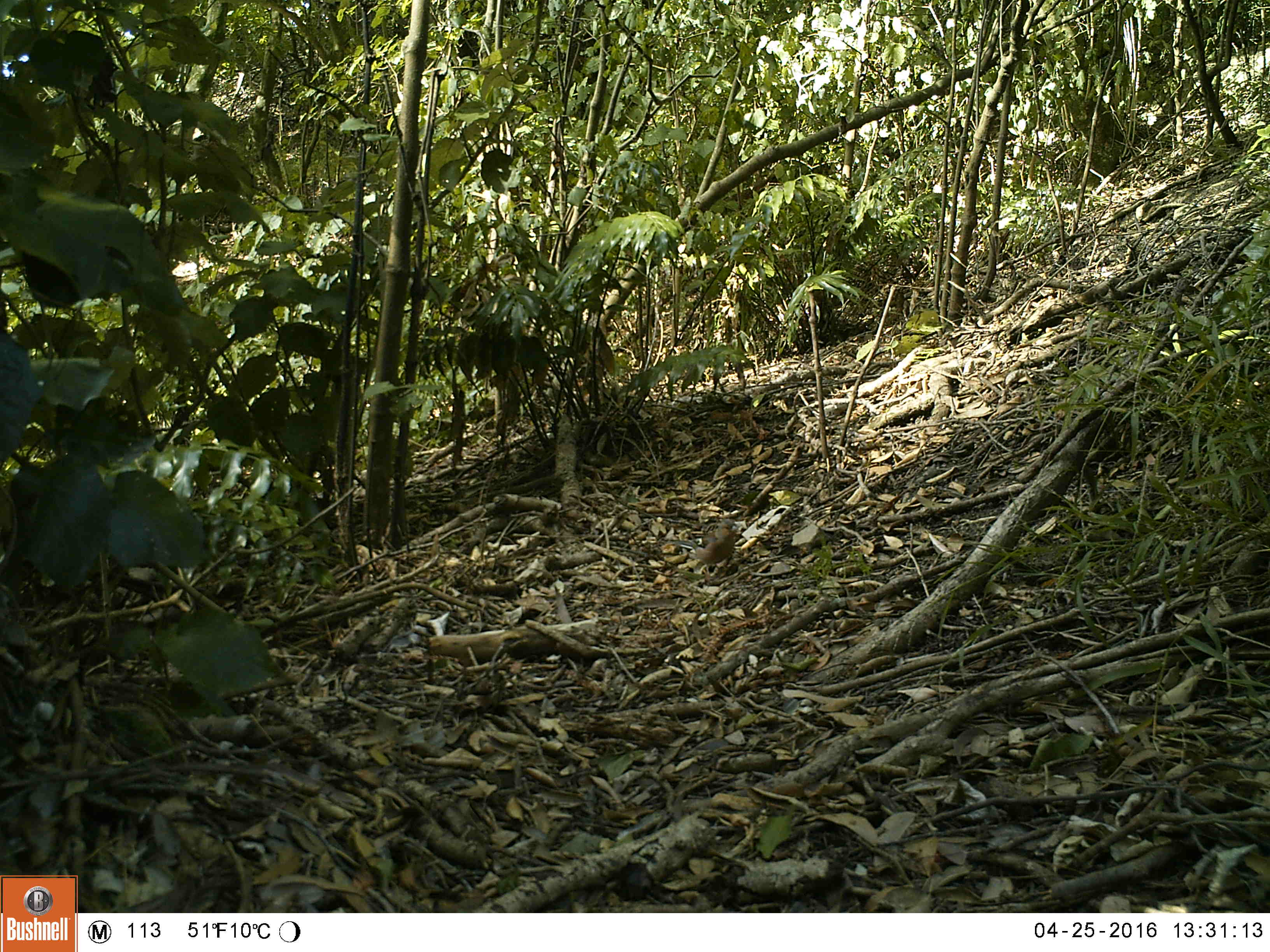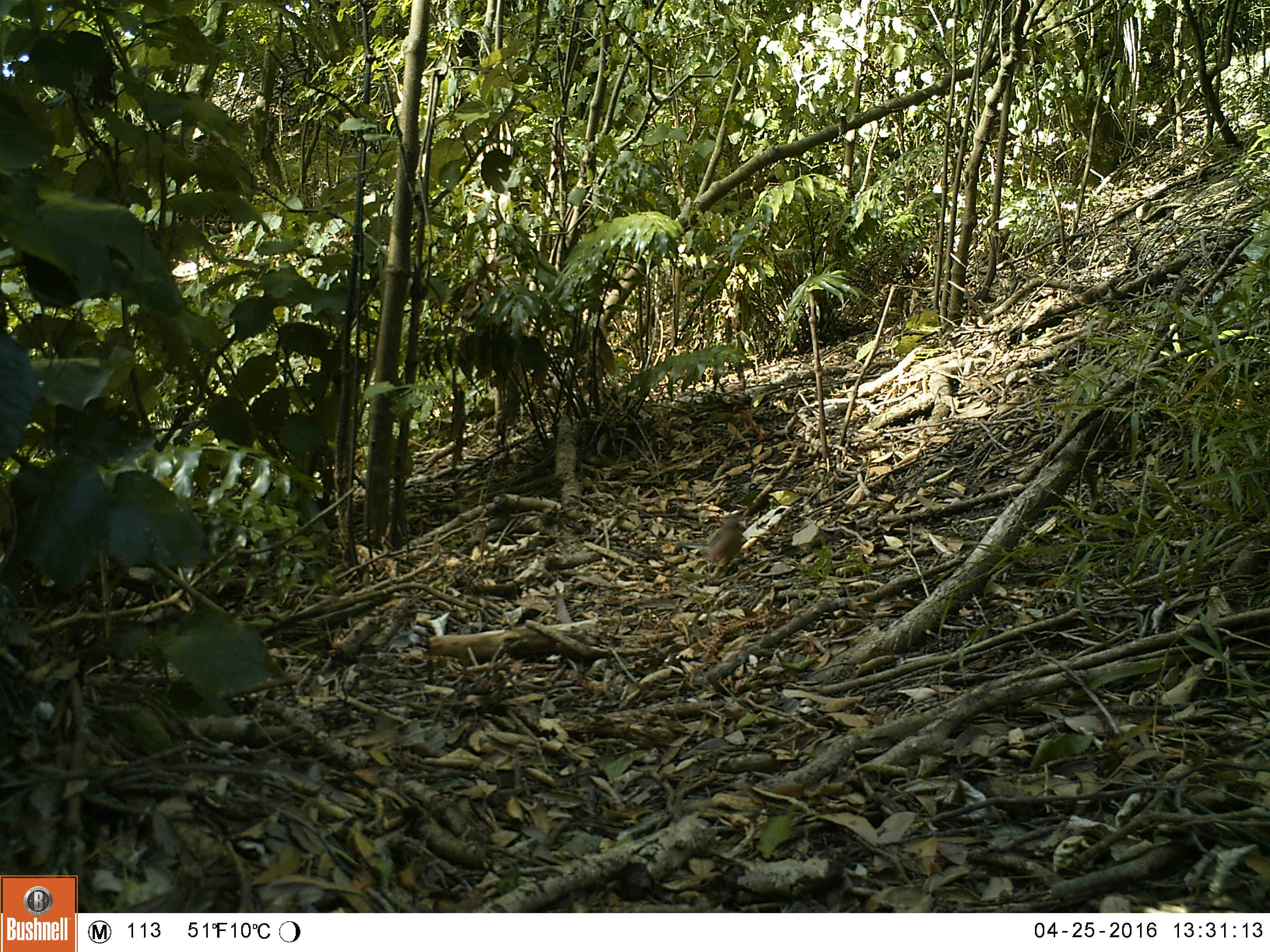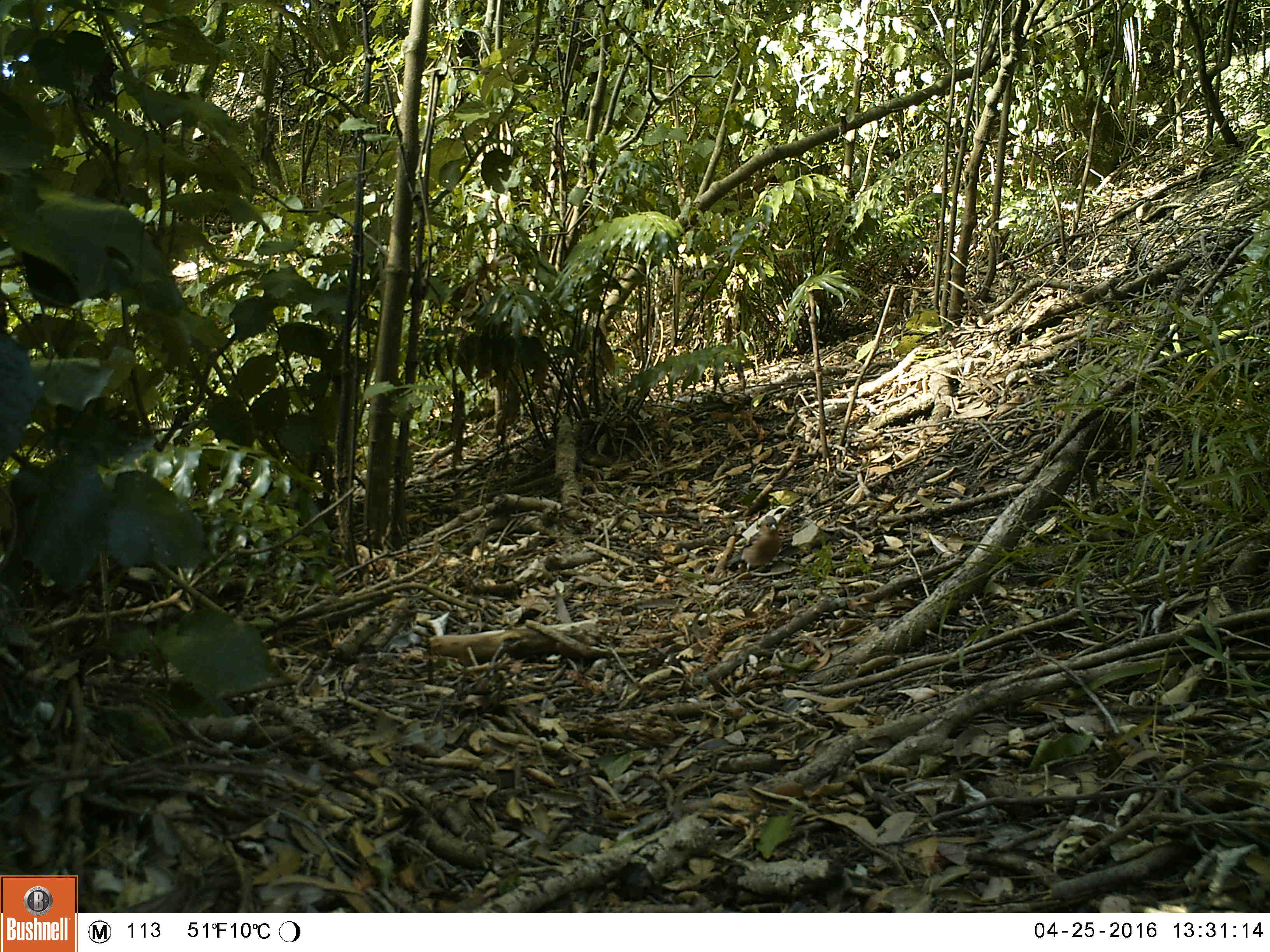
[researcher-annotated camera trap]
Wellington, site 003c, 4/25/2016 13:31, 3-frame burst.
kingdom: Animalia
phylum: Chordata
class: Aves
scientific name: Aves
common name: bird